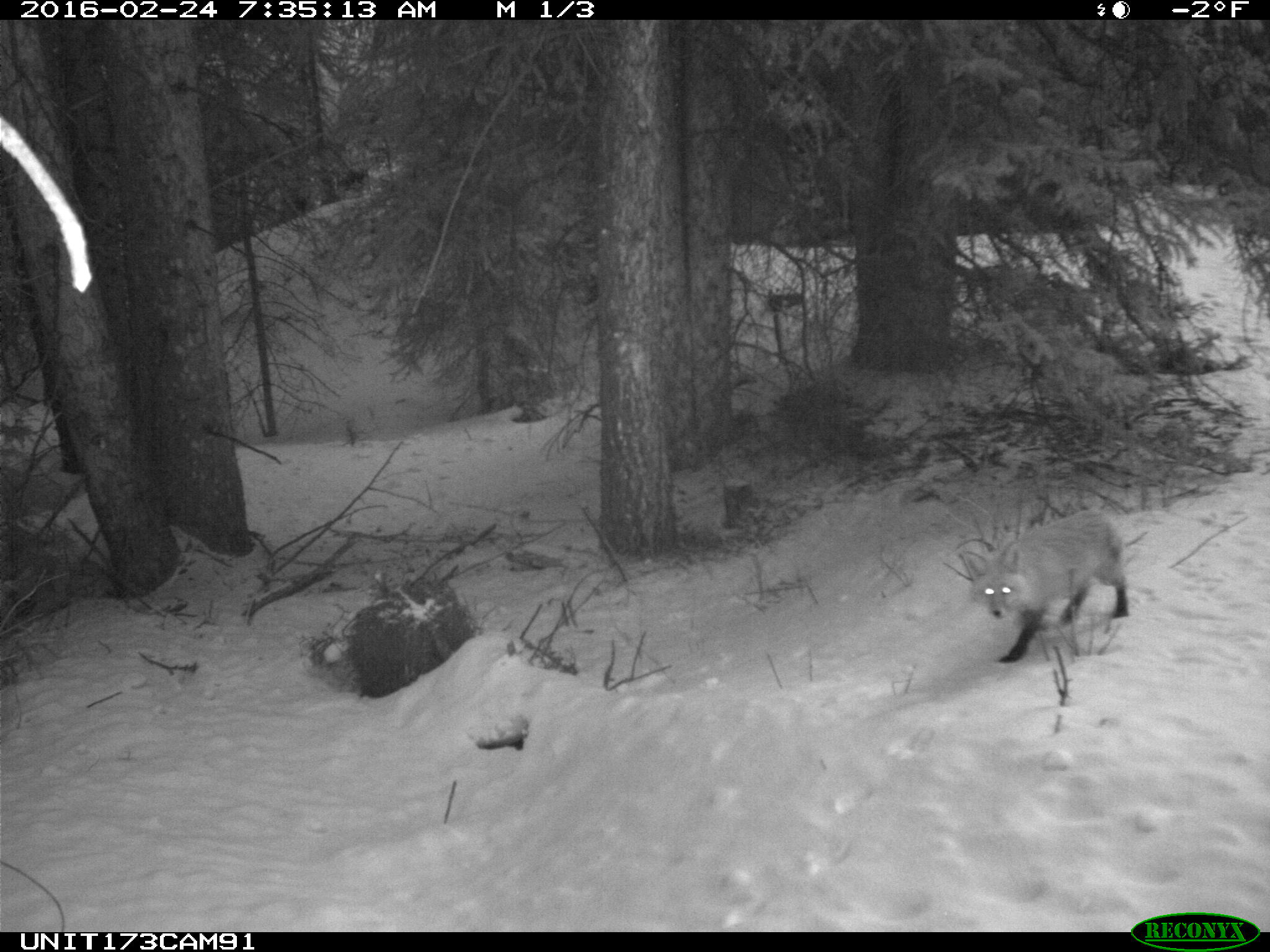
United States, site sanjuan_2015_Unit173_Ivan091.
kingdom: Animalia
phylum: Chordata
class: Mammalia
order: Carnivora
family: Canidae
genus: Vulpes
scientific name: Vulpes vulpes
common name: red fox